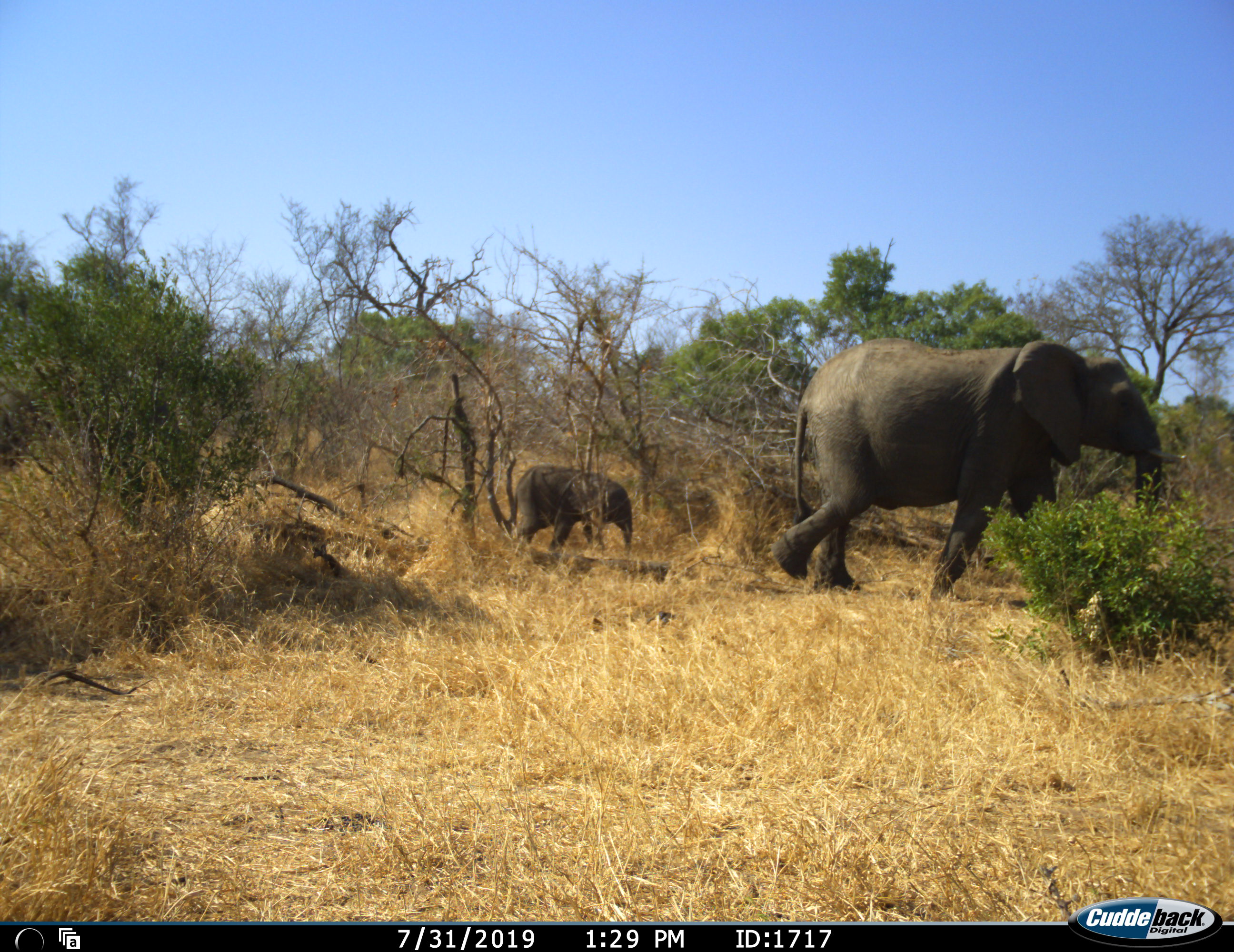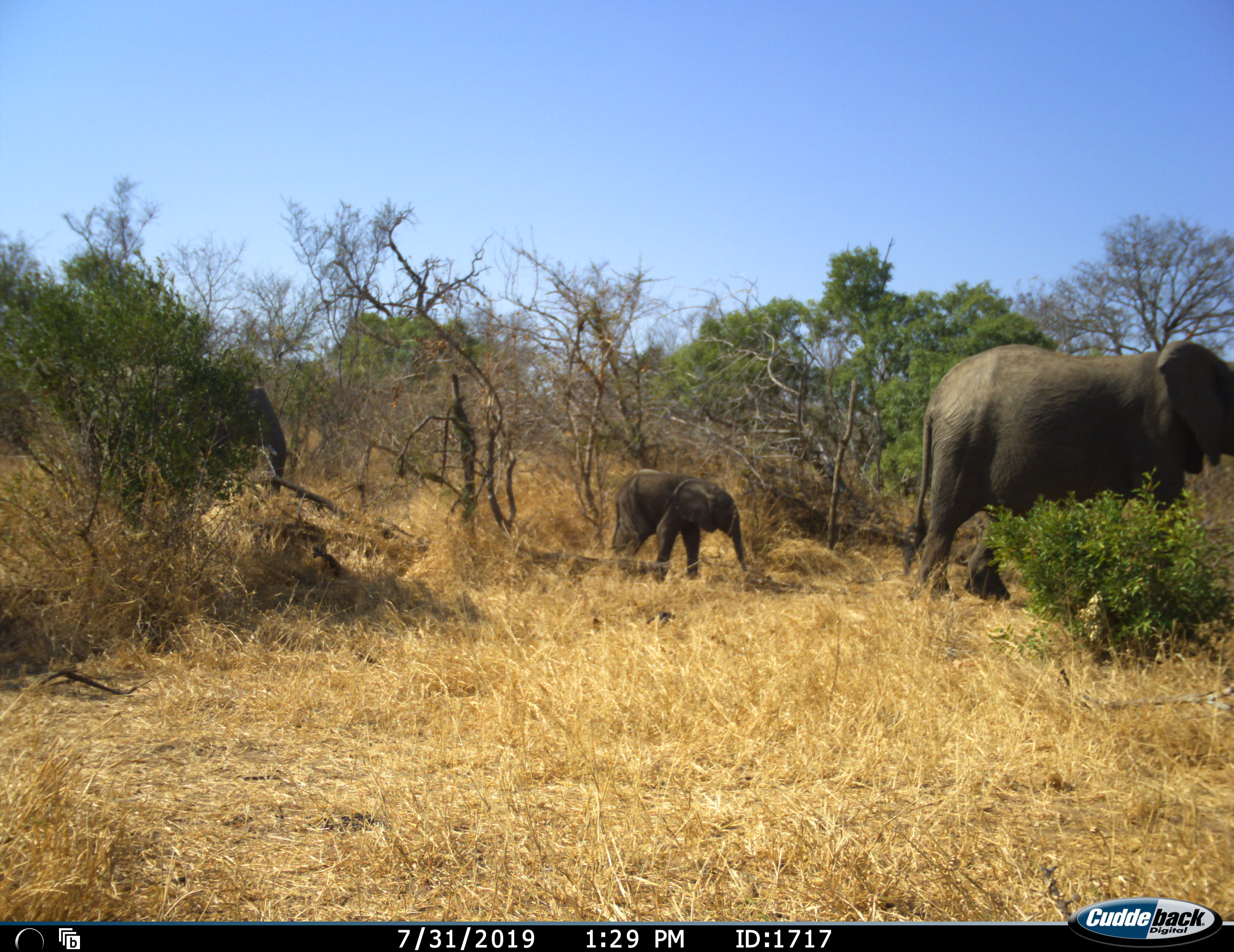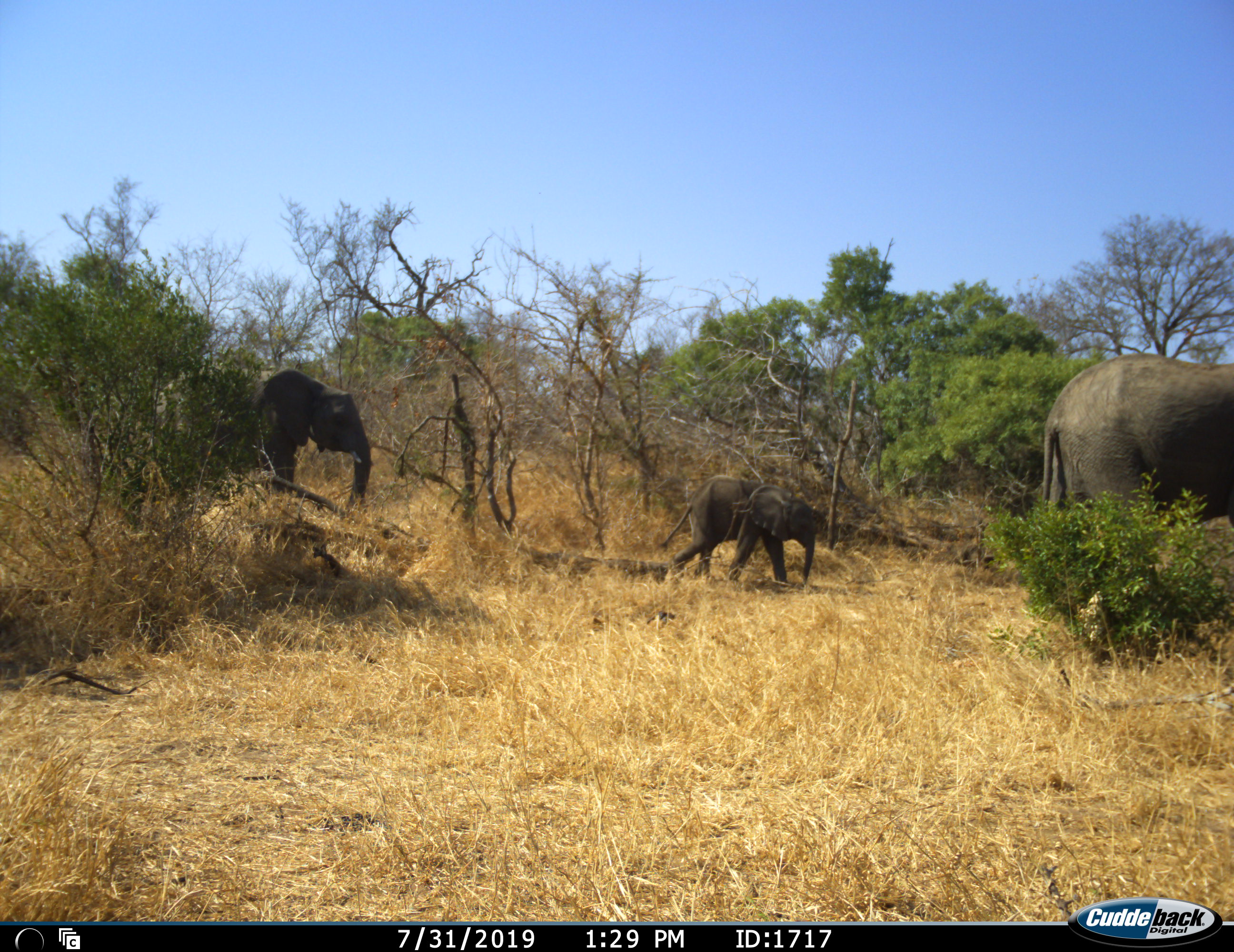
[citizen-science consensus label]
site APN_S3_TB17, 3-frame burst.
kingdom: Animalia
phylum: Chordata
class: Mammalia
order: Proboscidea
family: Elephantidae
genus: Loxodonta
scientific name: Loxodonta africana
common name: african bush elephant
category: elephant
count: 3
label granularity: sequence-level